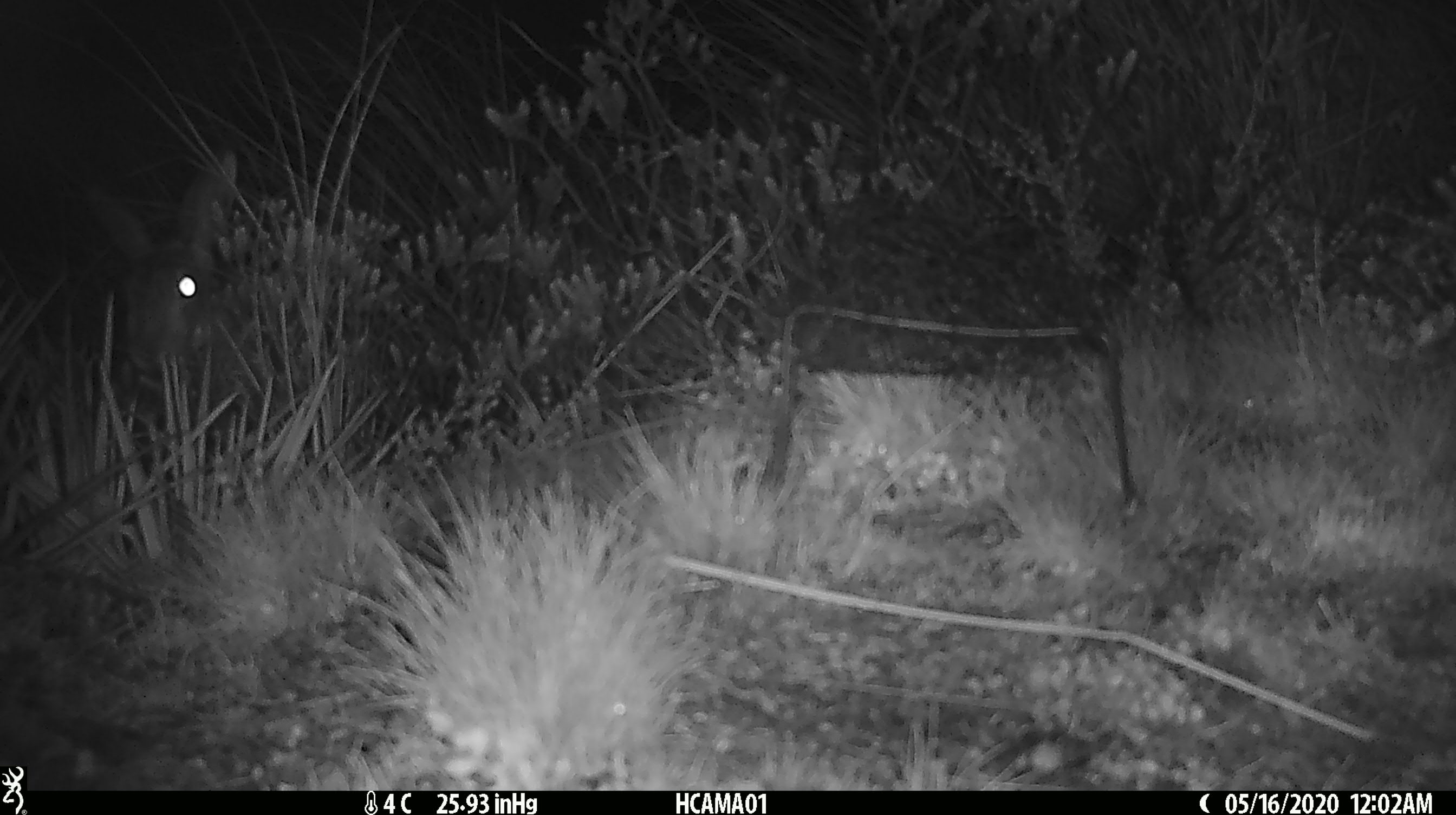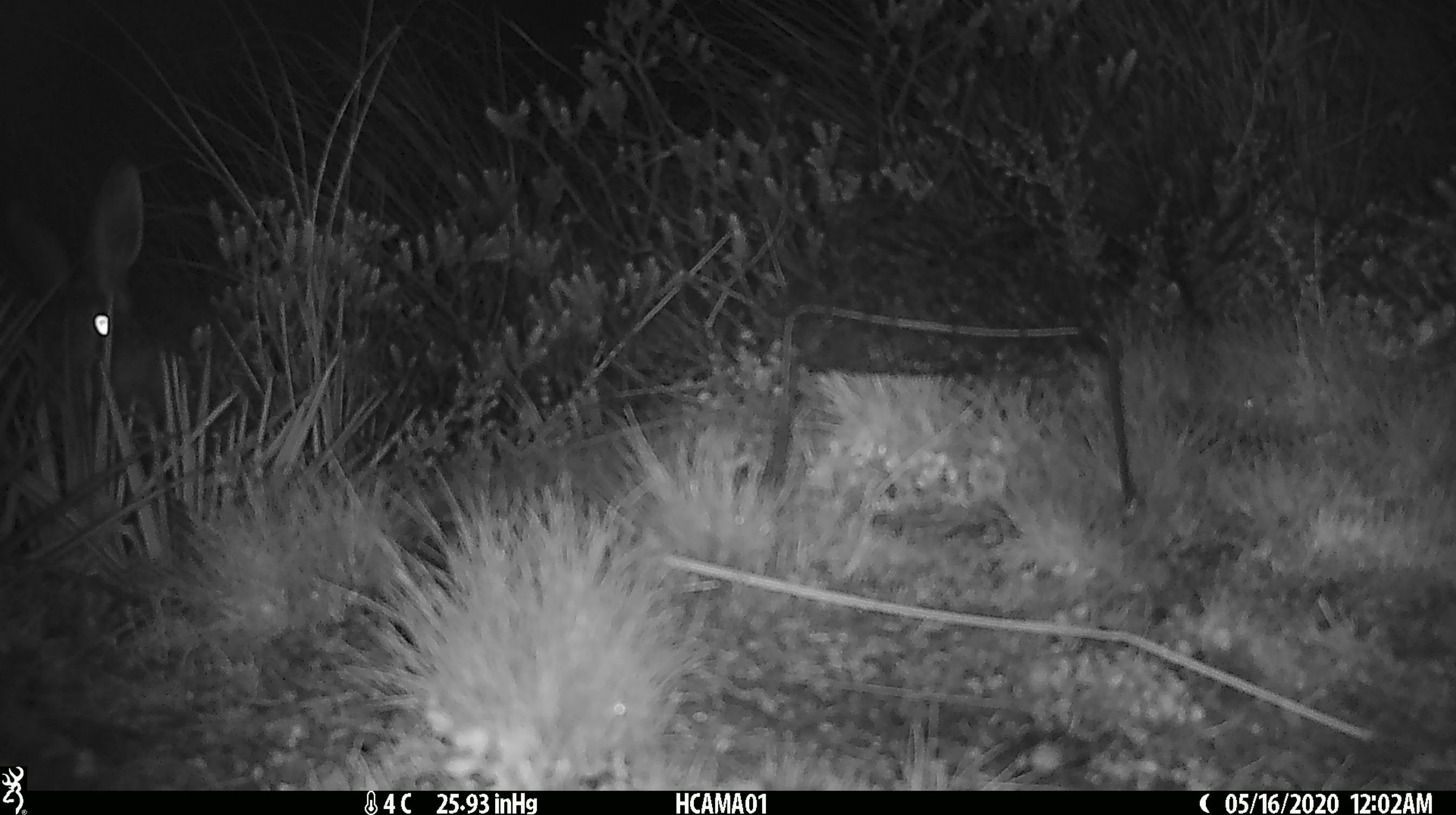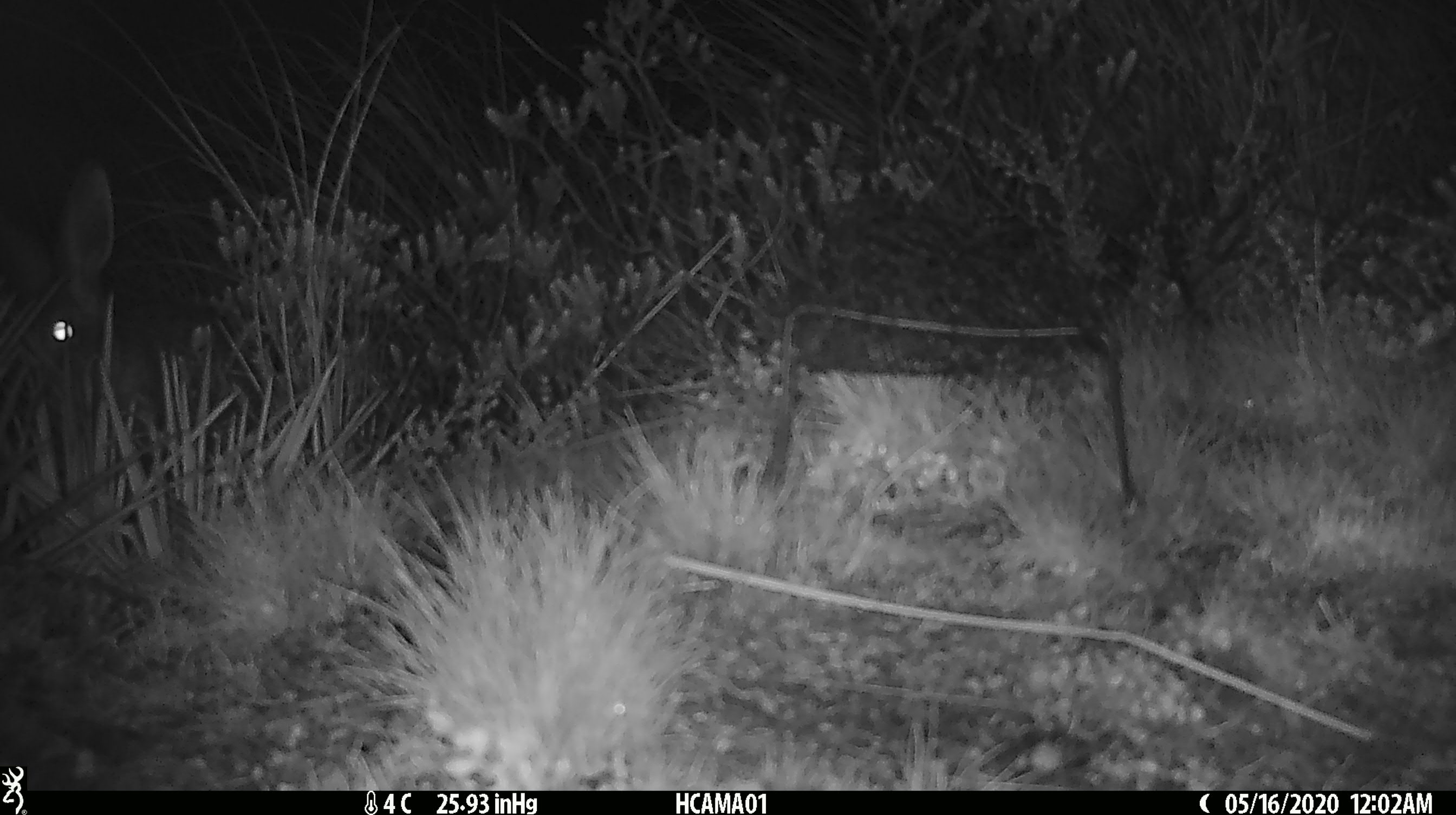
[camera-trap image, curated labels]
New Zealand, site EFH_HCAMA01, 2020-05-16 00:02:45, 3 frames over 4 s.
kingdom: Animalia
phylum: Chordata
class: Mammalia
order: Lagomorpha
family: Leporidae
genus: Lepus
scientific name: Lepus europaeus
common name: brown hare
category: hare